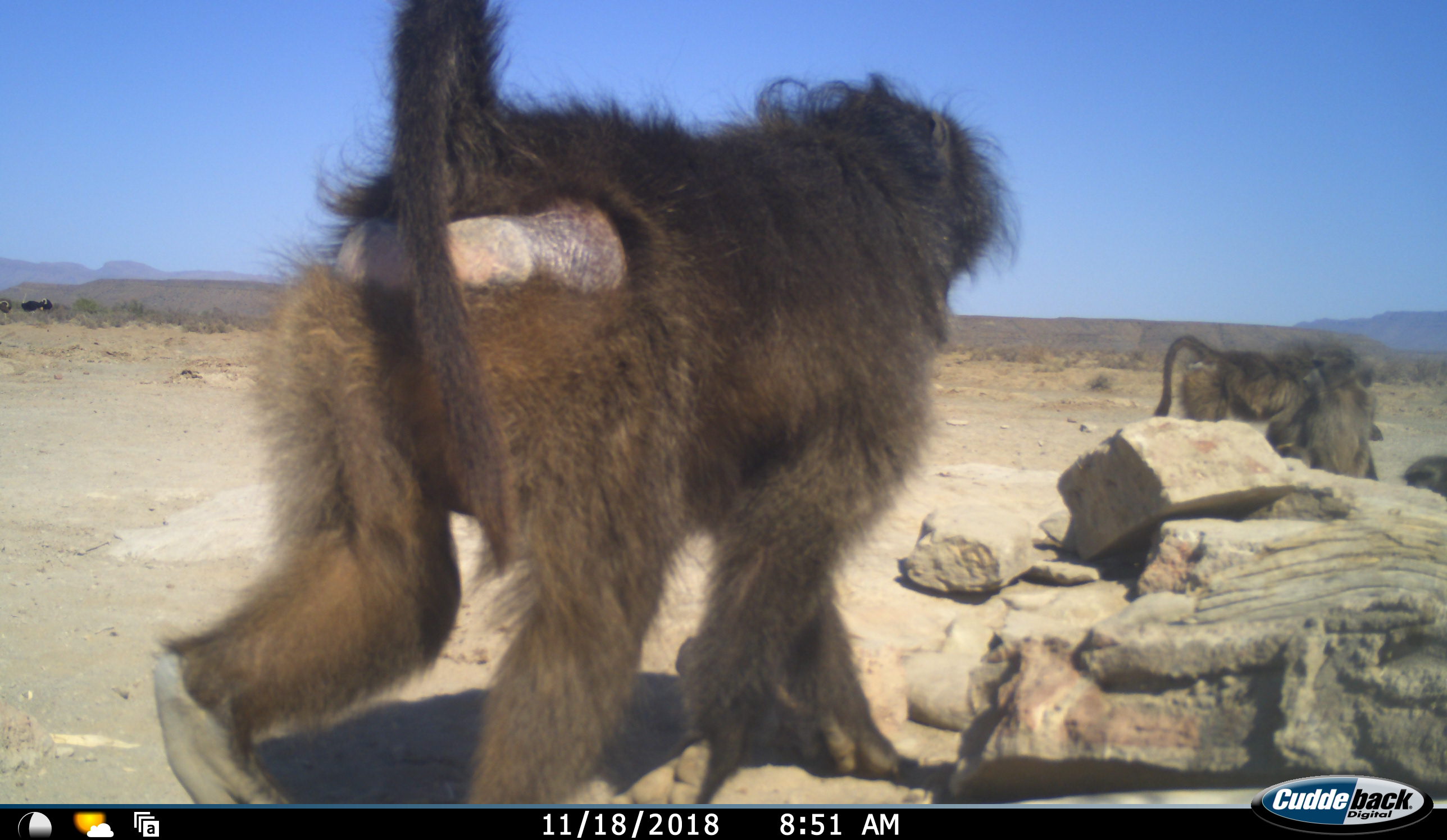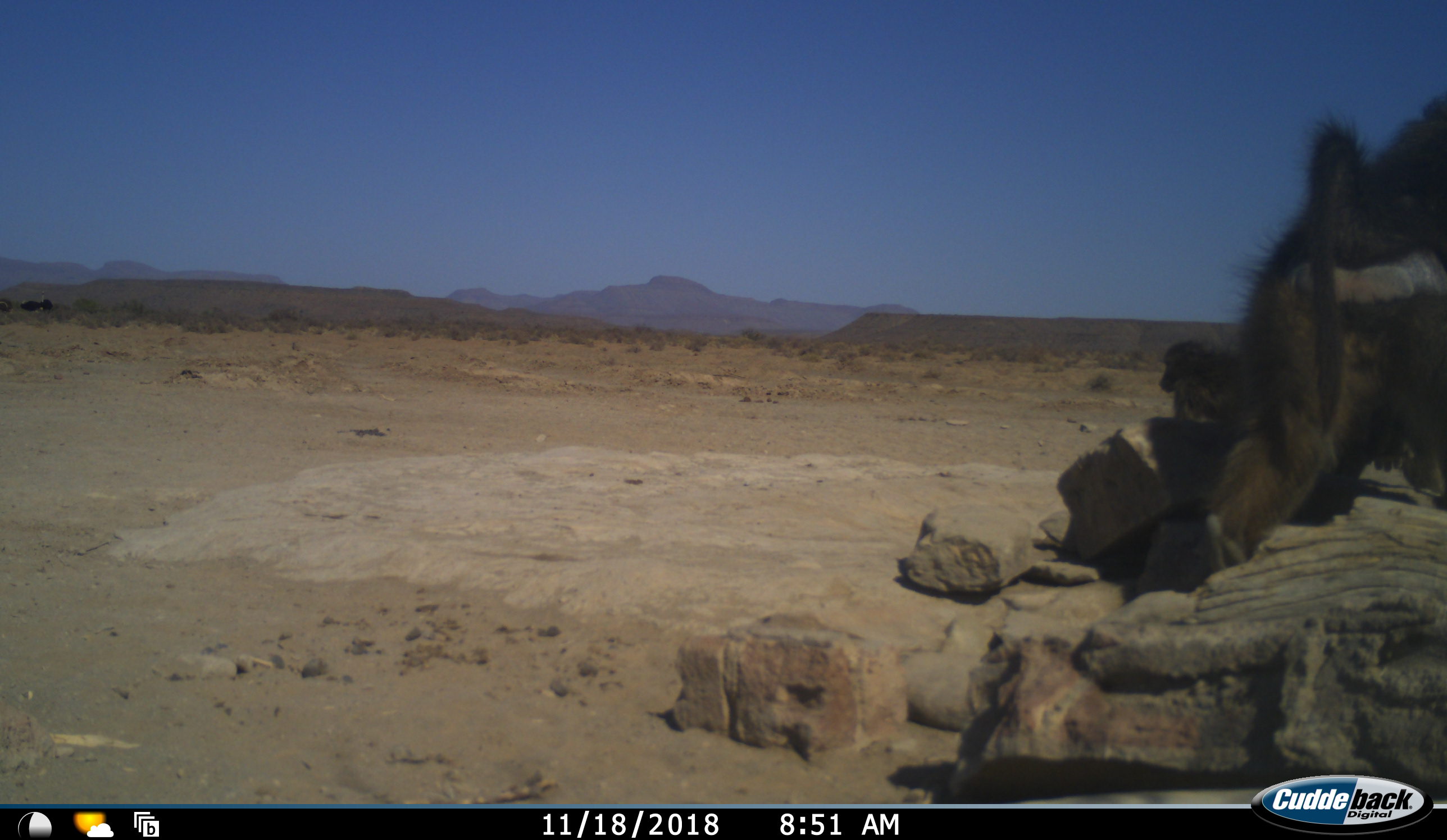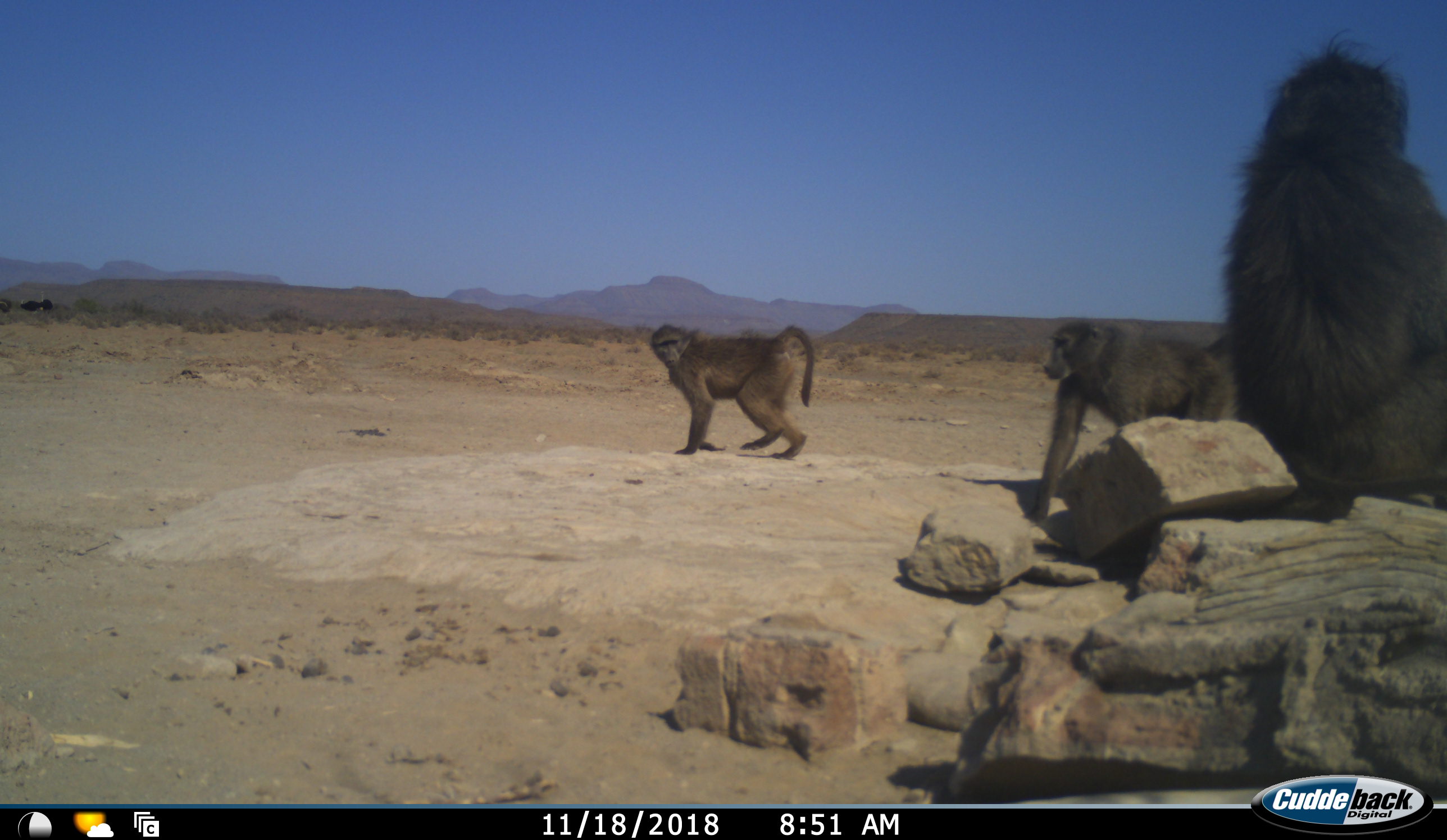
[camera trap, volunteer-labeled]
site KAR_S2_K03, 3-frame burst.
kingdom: Animalia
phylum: Chordata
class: Mammalia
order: Primates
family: Cercopithecidae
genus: Papio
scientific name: Papio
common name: baboon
Baboon (Papio), count 4. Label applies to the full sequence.